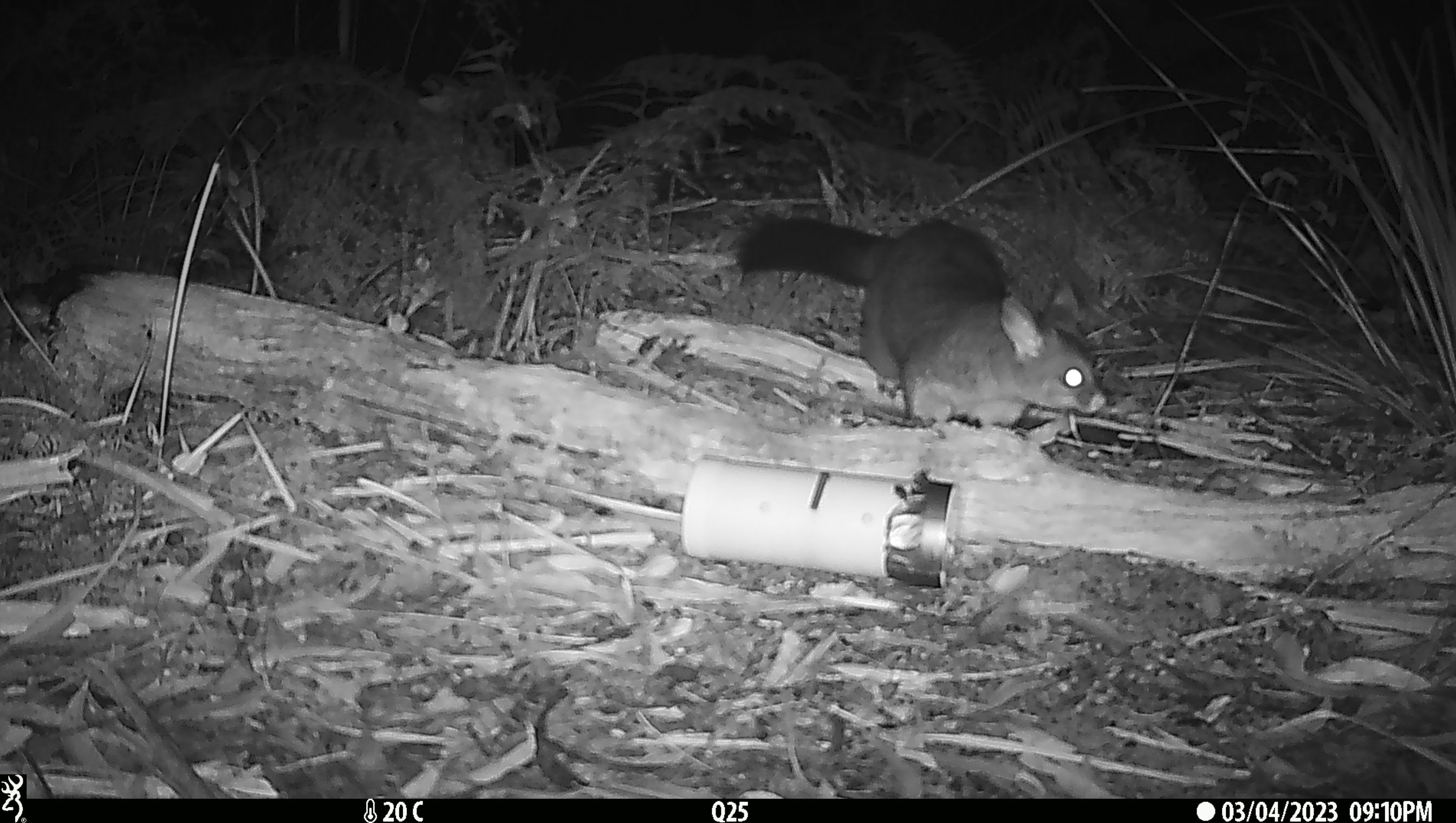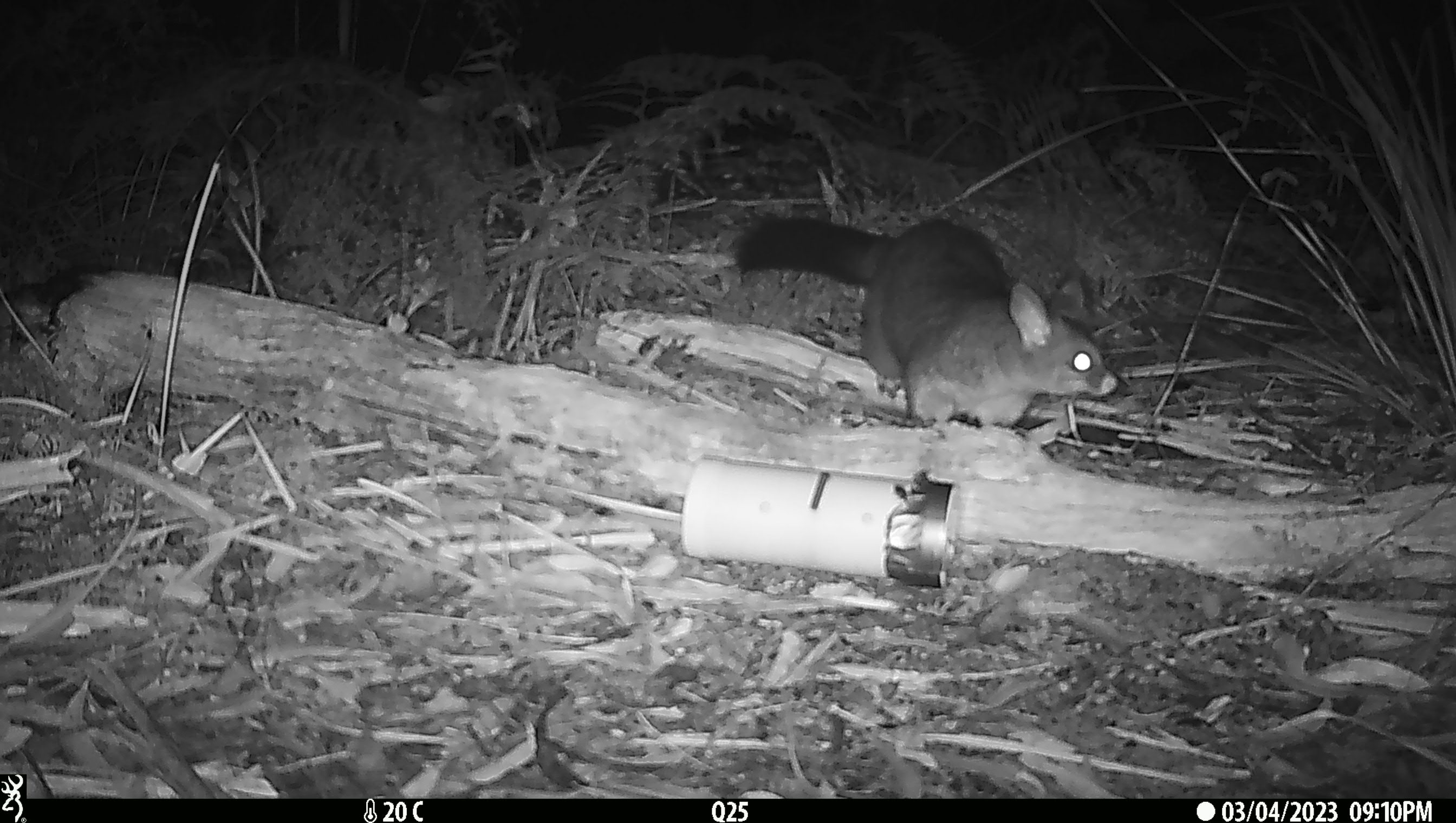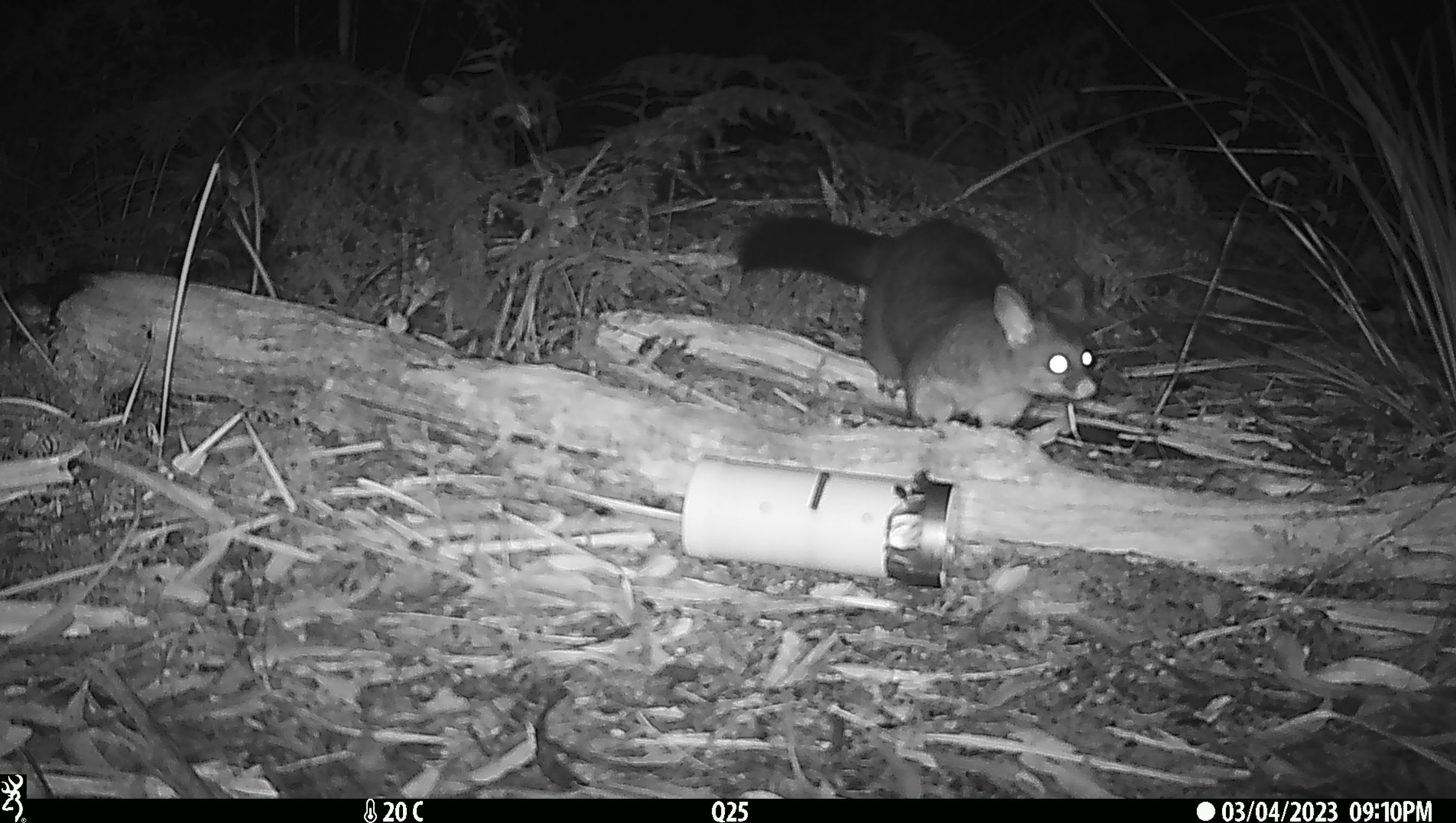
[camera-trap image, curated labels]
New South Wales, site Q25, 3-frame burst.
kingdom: Animalia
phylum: Chordata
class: Mammalia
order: Diprotodontia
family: Phalangeridae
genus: Trichosurus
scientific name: Trichosurus vulpecula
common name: common brushtail possum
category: possum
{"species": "possum (common brushtail possum) (Trichosurus vulpecula)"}